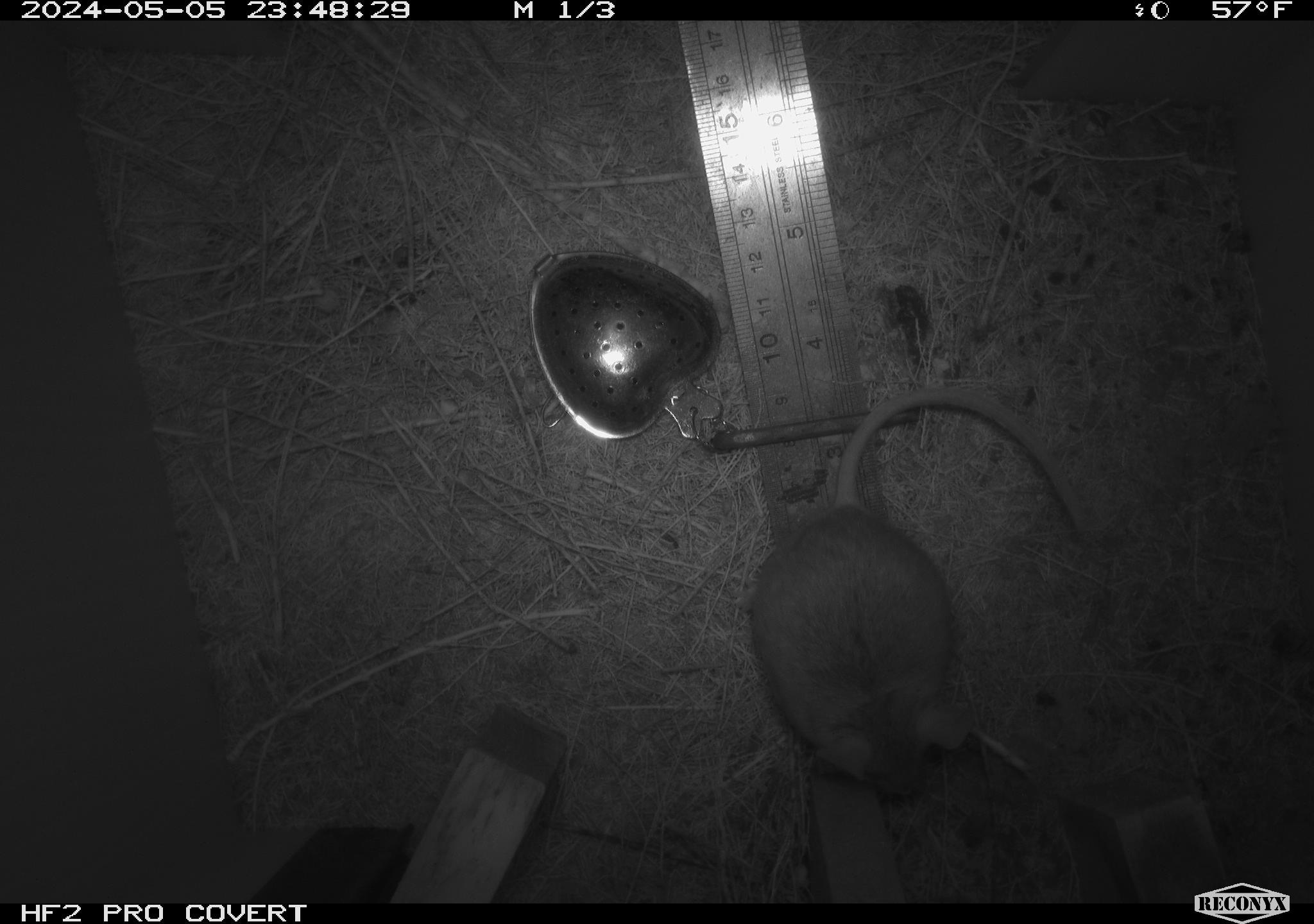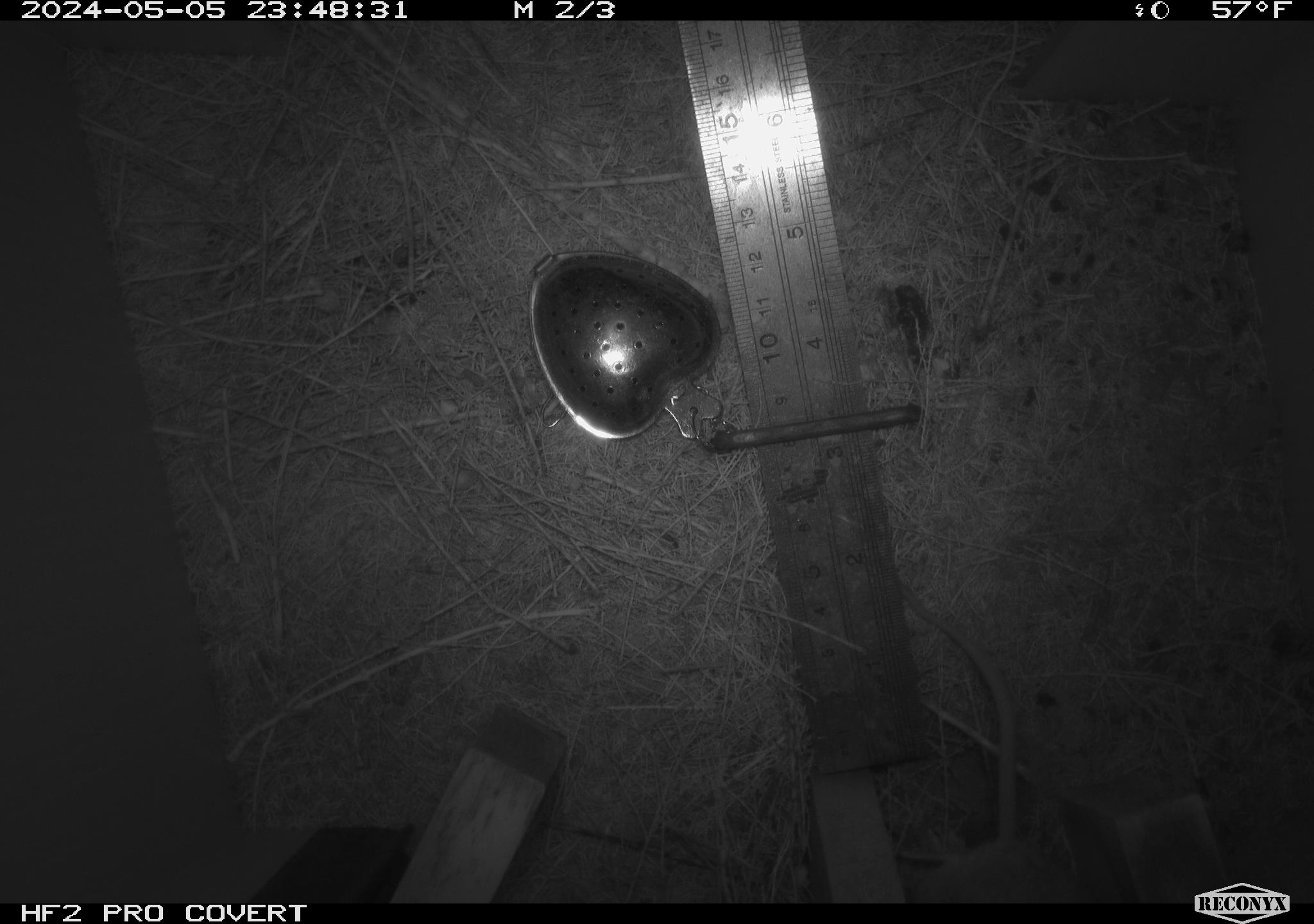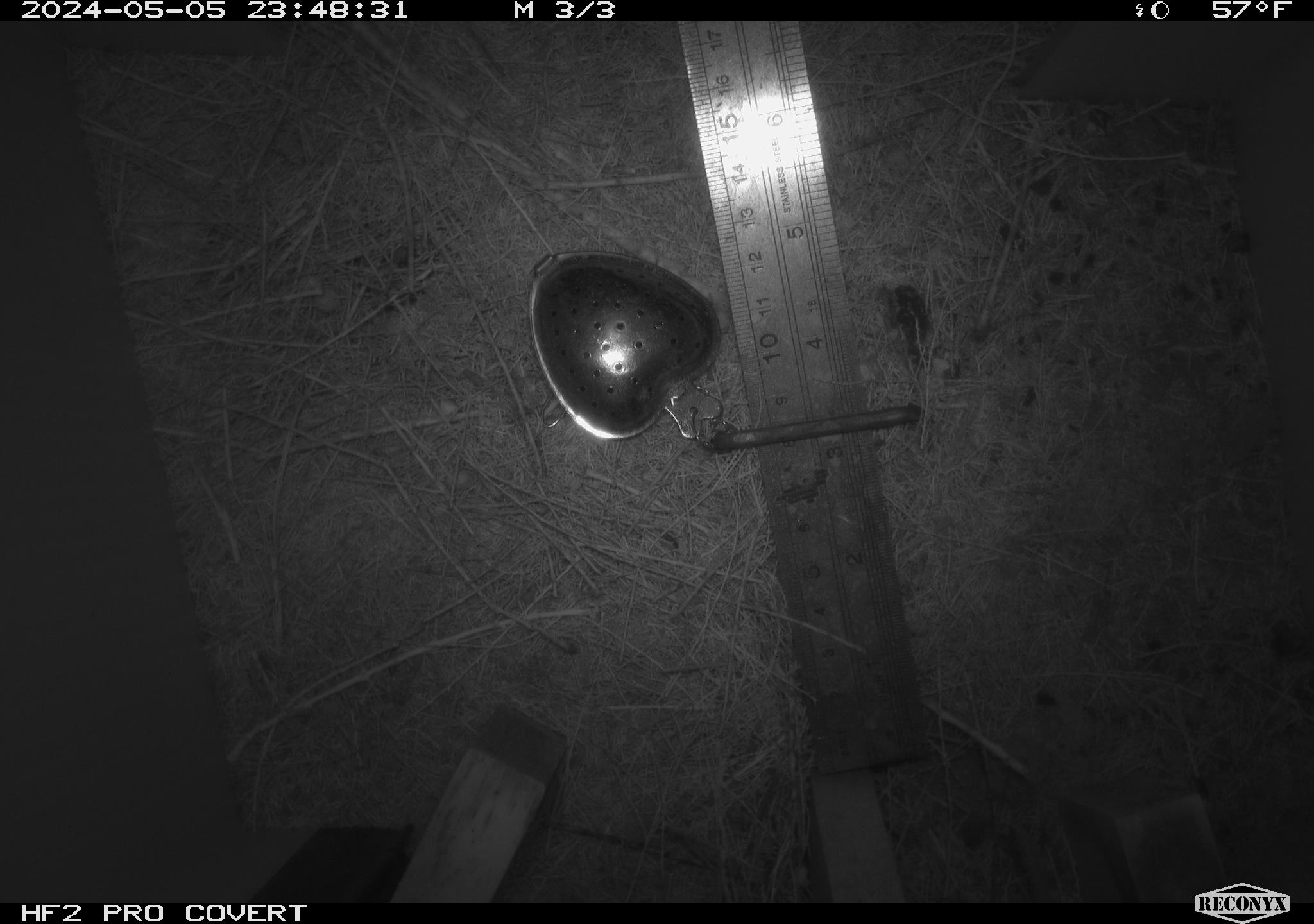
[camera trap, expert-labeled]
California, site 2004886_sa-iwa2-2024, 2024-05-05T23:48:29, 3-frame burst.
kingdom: Animalia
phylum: Chordata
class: Mammalia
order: Rodentia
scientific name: Rodentia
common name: mouse species